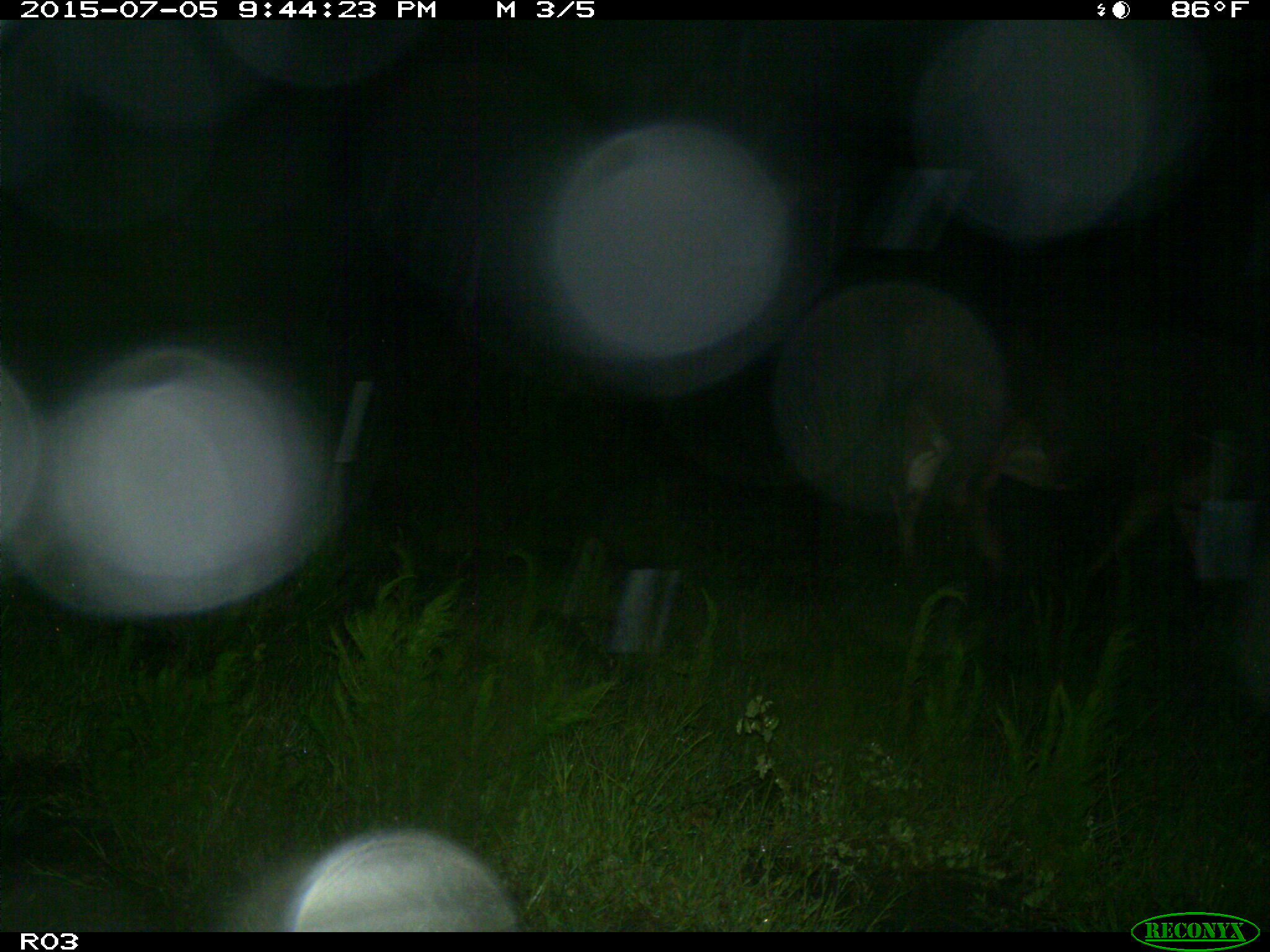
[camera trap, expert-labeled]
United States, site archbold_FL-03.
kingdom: Animalia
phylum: Chordata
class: Mammalia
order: Artiodactyla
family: Bovidae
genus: Bos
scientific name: Bos taurus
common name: domestic cow